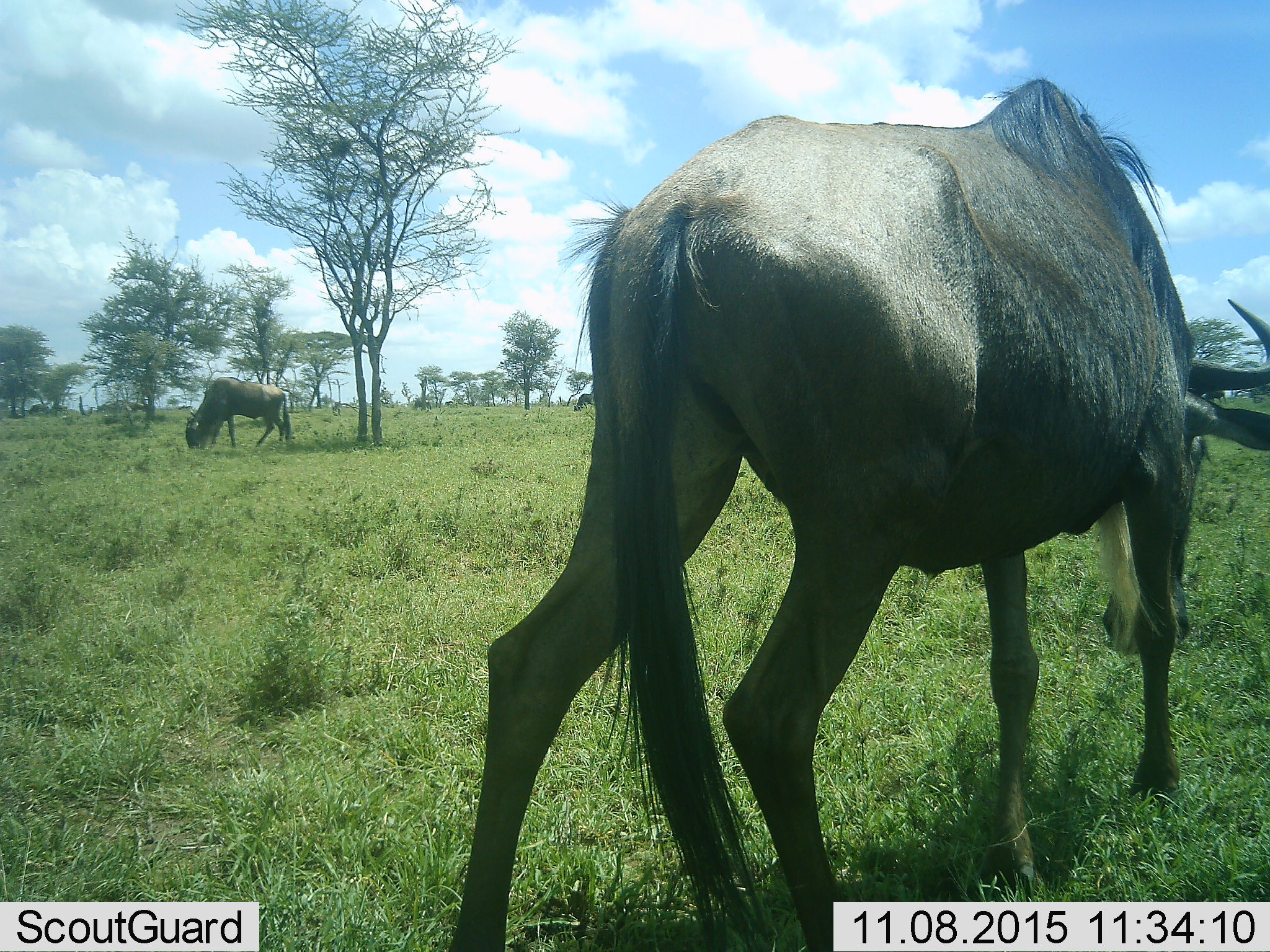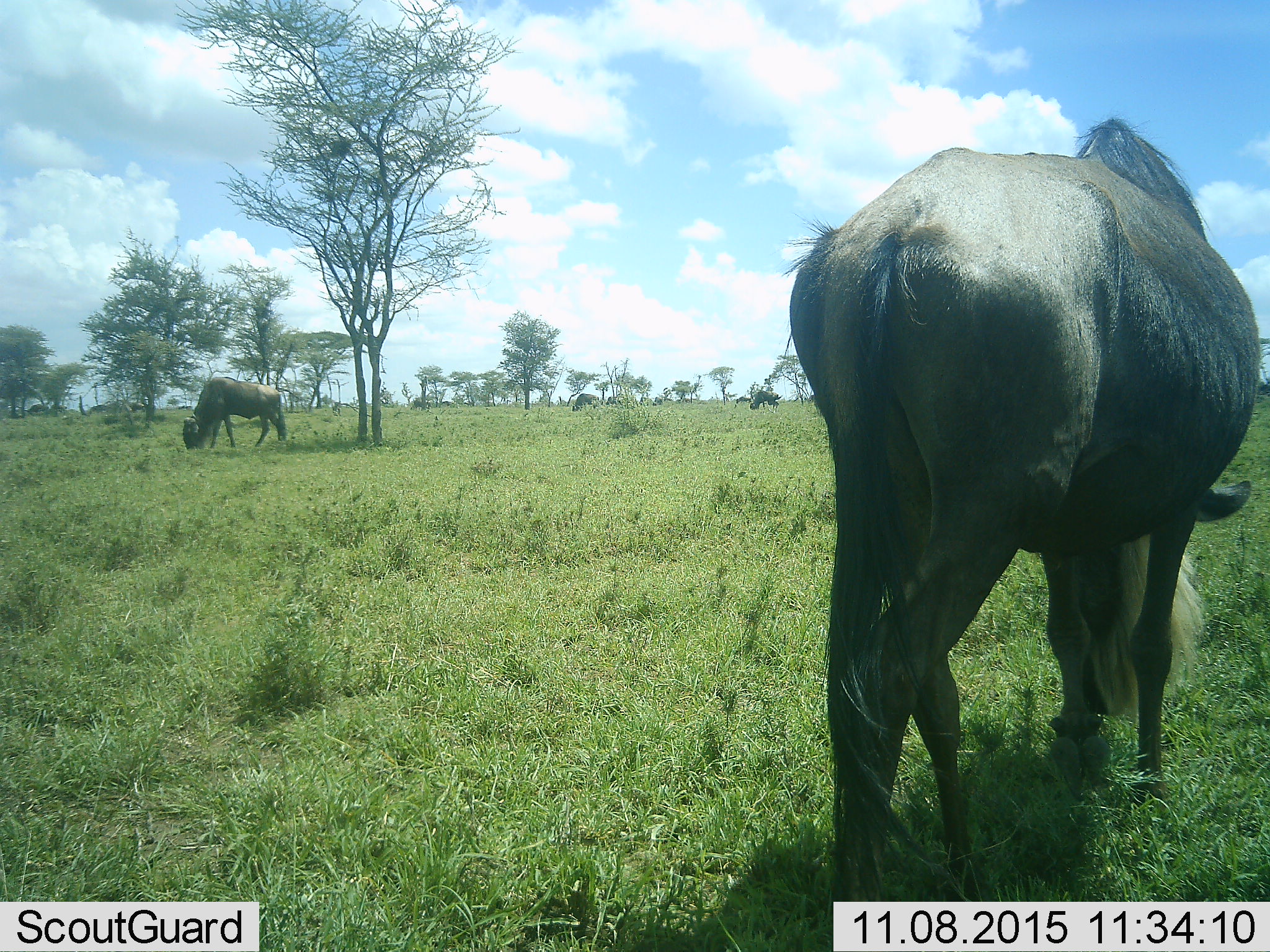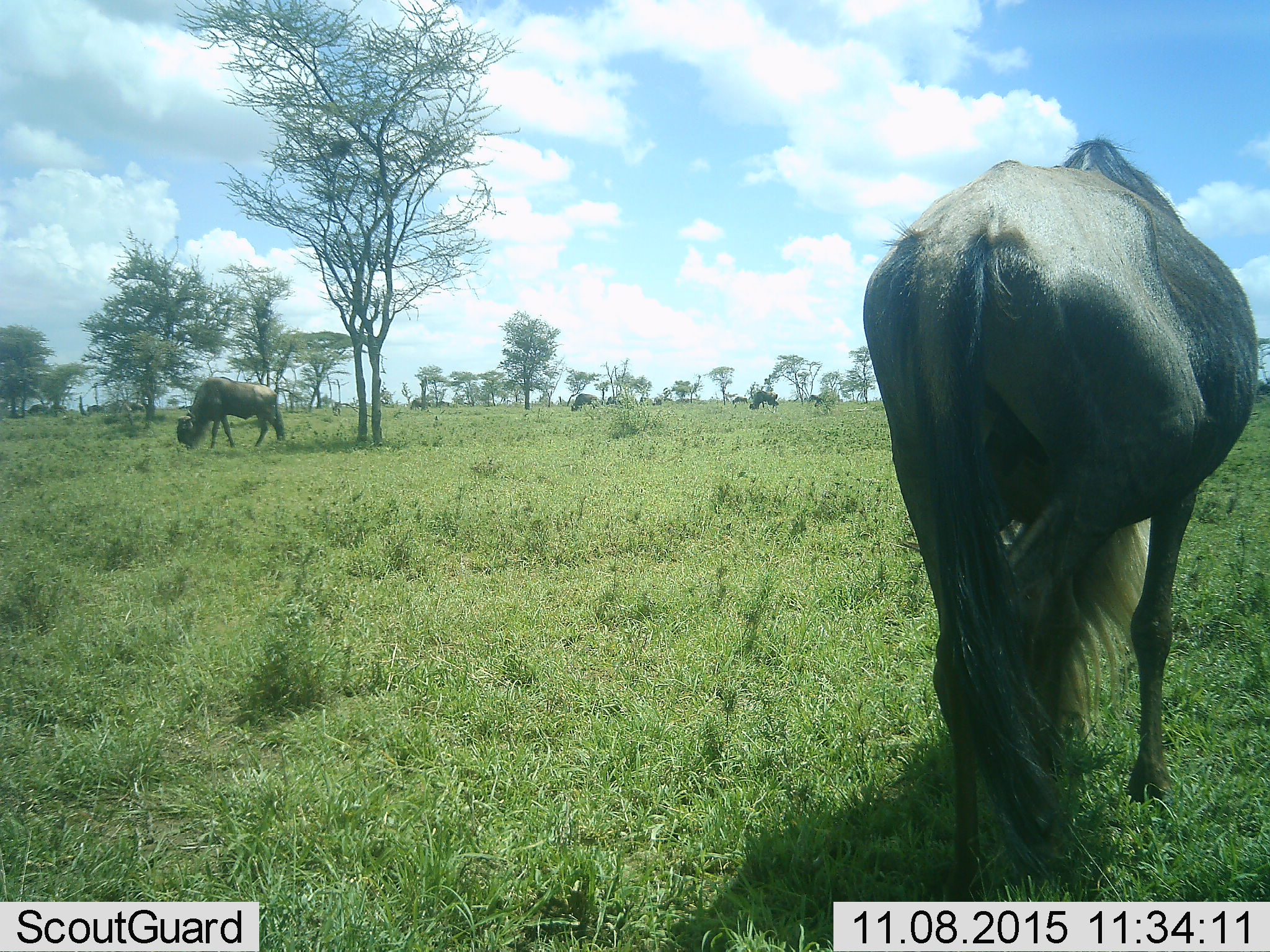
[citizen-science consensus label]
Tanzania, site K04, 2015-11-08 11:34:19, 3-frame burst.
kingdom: Animalia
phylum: Chordata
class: Mammalia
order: Artiodactyla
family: Bovidae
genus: Connochaetes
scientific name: Connochaetes taurinus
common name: blue wildebeest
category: wildebeest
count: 10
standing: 20%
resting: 0%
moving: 30%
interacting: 0%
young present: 0%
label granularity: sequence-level